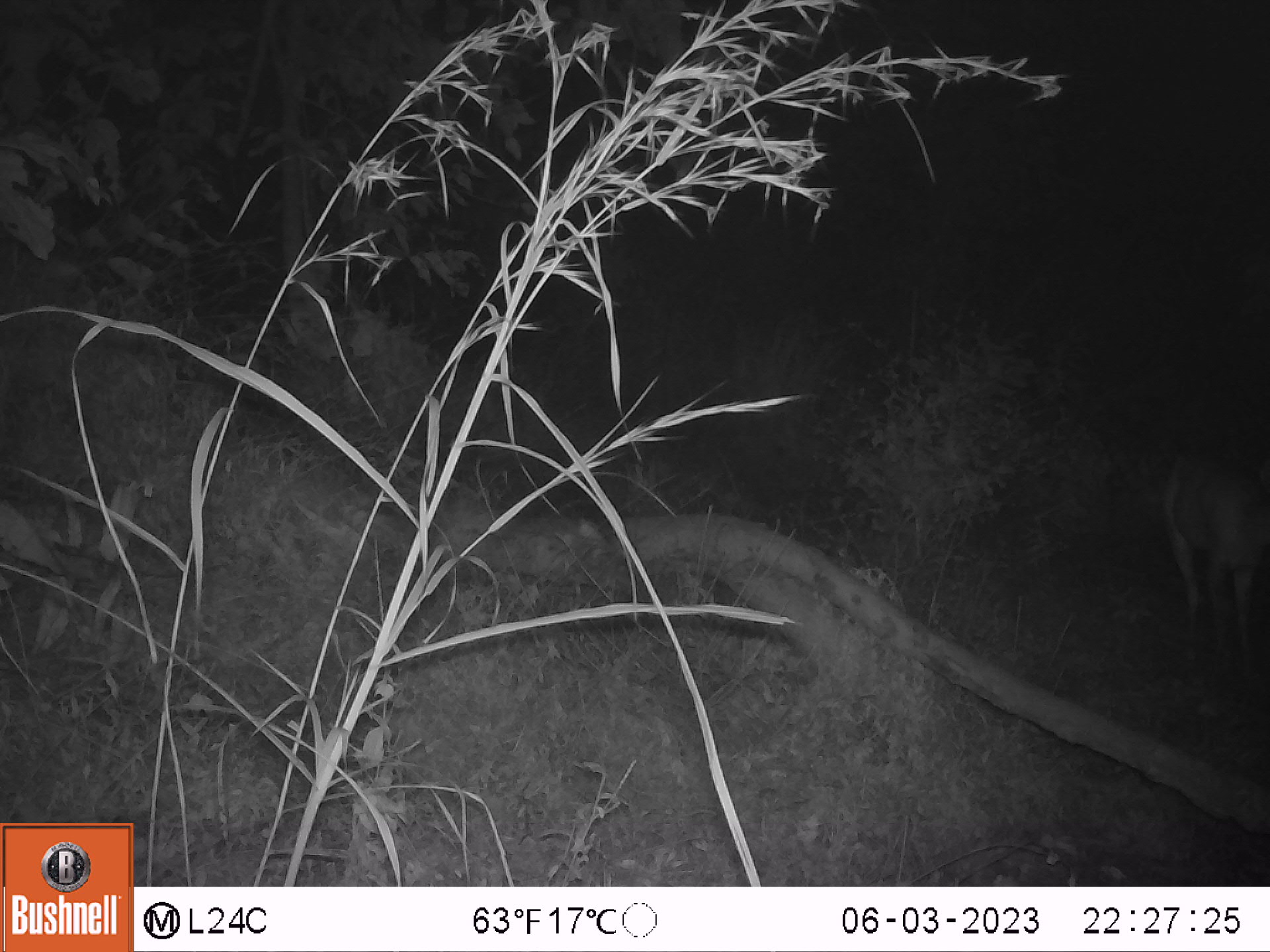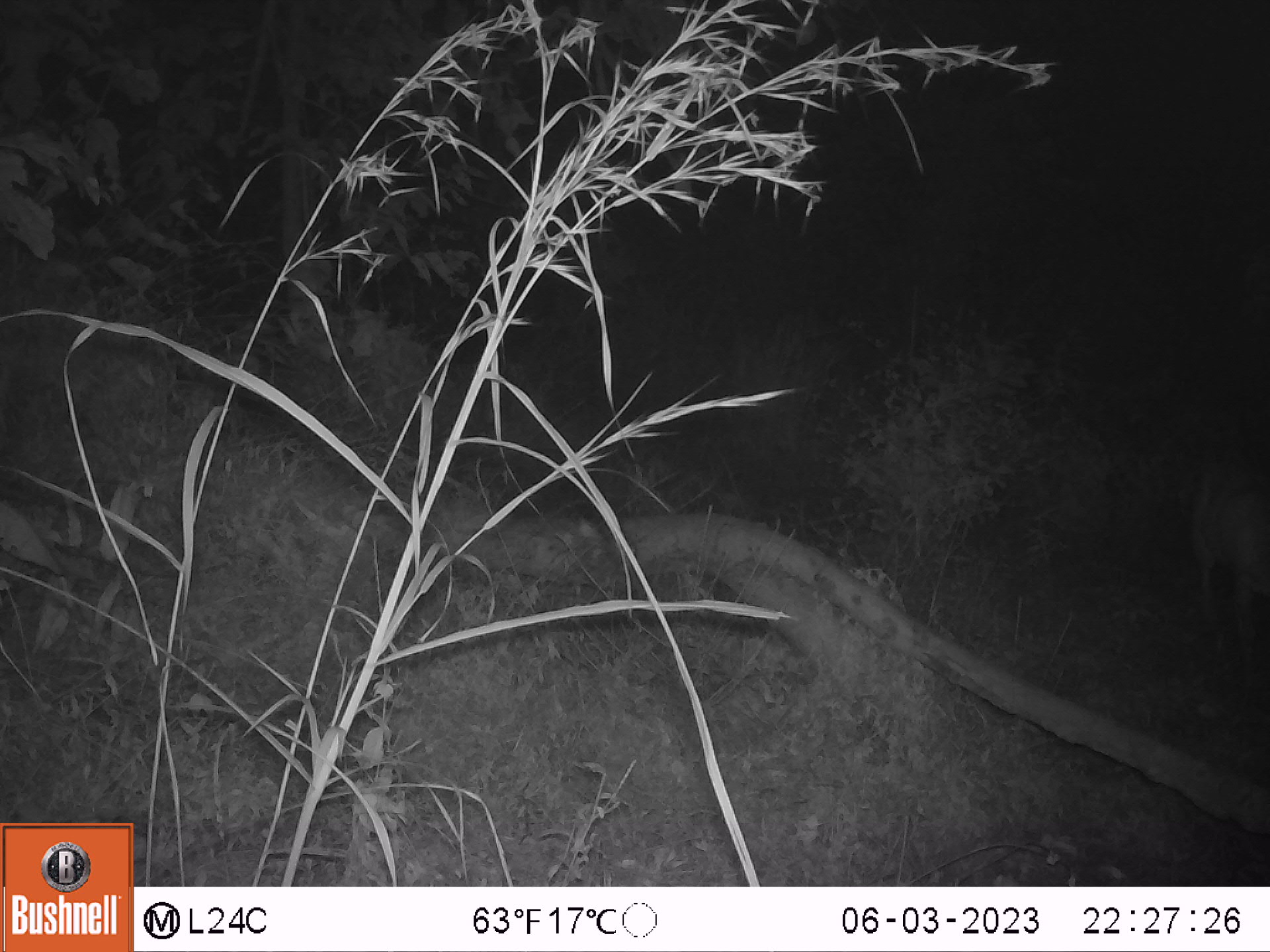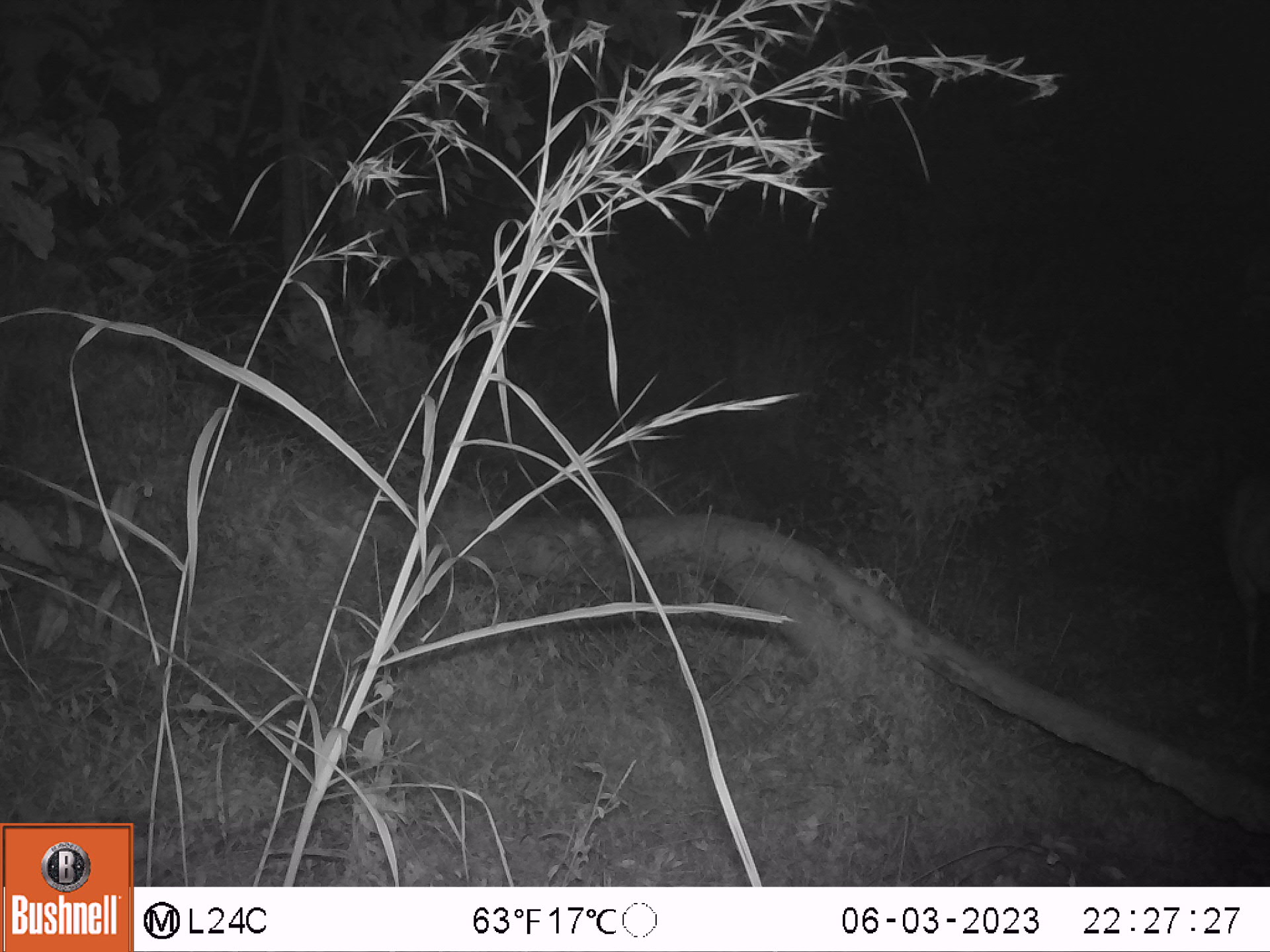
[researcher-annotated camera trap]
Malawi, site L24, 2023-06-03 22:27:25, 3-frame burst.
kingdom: Animalia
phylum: Chordata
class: Mammalia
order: Artiodactyla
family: Bovidae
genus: Tragelaphus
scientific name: Tragelaphus sylvaticus sylvaticus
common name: cape bushbuck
Cape bushbuck (Tragelaphus sylvaticus sylvaticus), count 1.